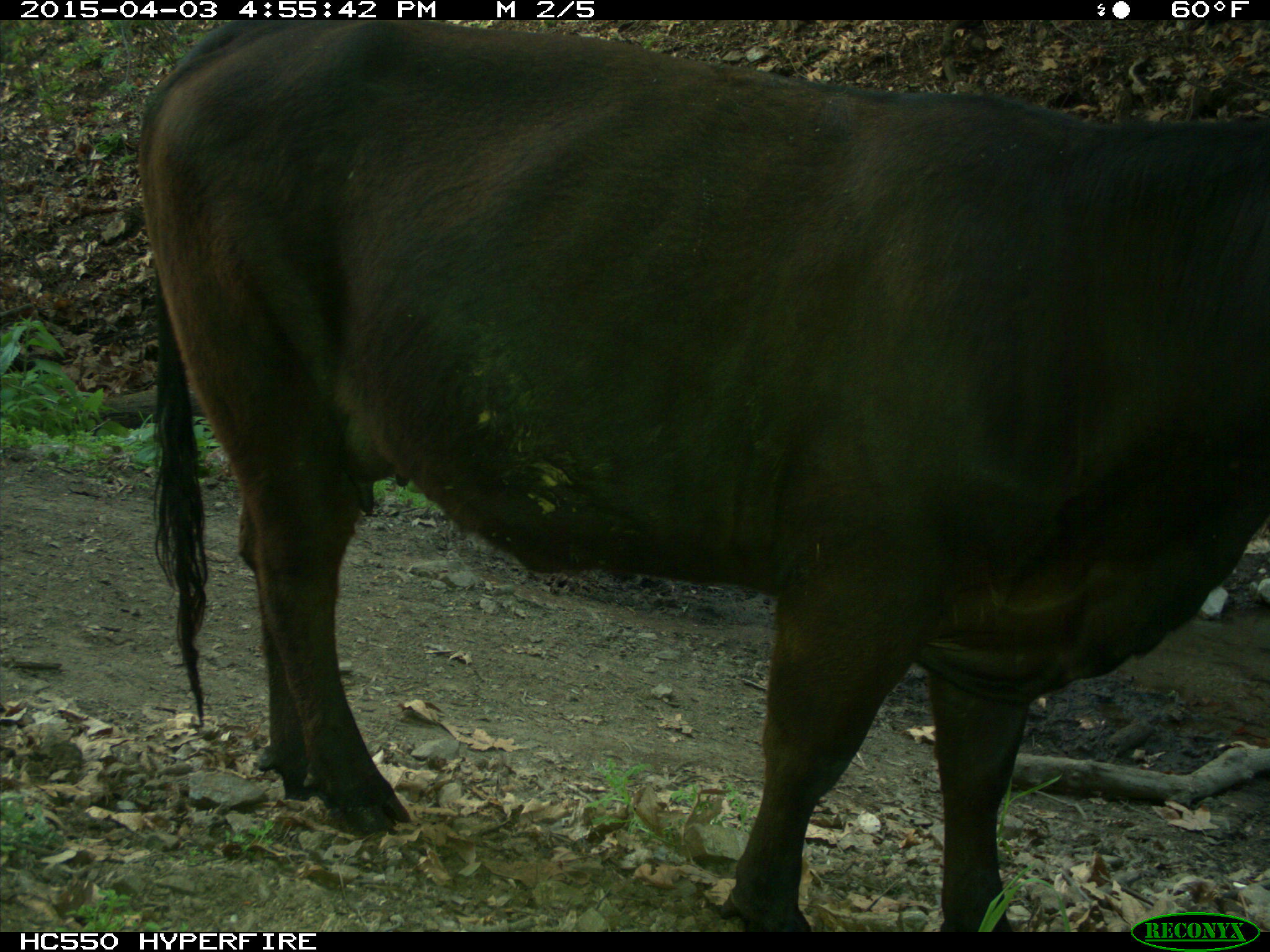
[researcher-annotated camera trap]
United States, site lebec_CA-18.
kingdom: Animalia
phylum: Chordata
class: Mammalia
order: Artiodactyla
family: Bovidae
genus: Bos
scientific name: Bos taurus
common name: domestic cow